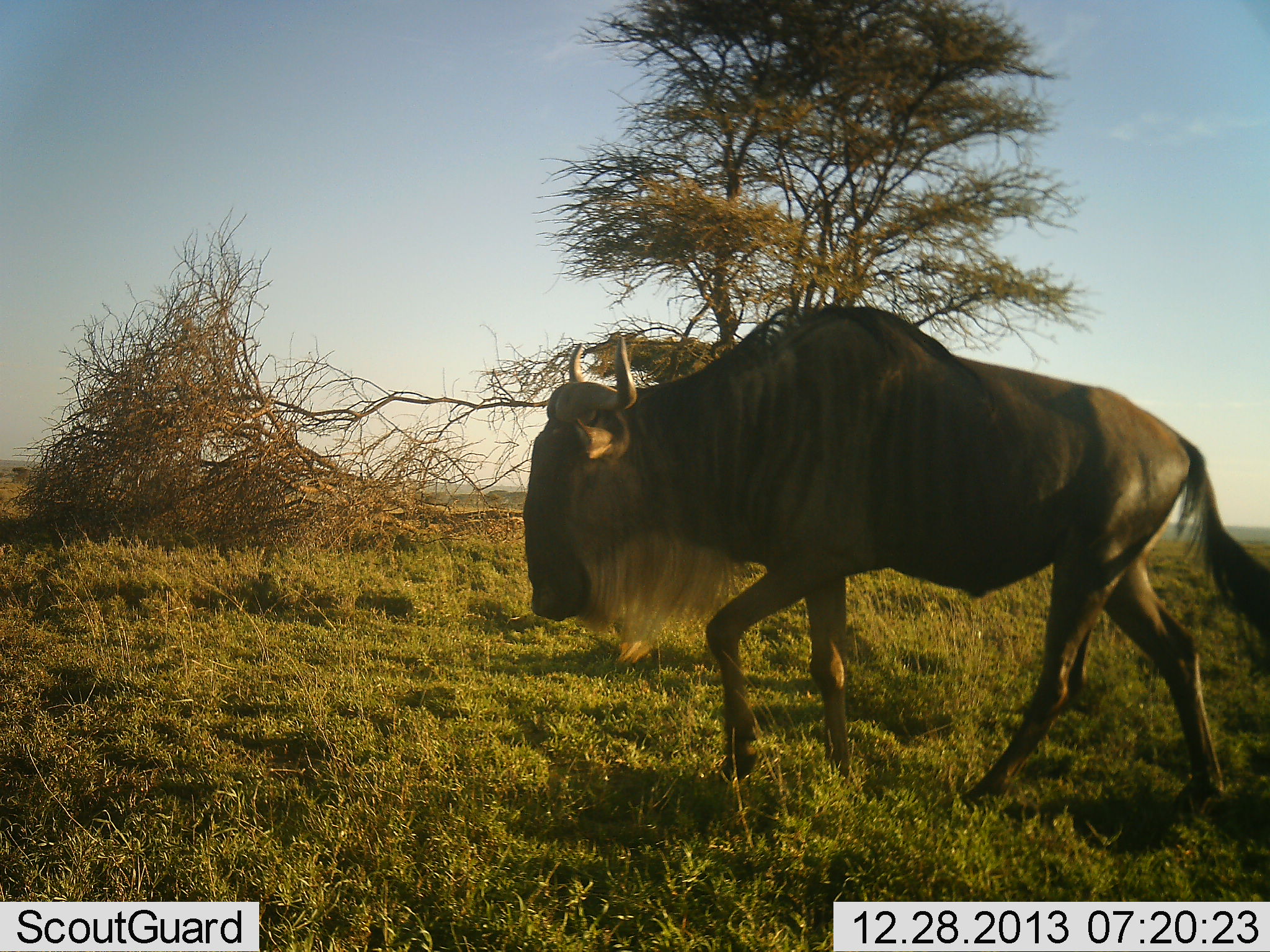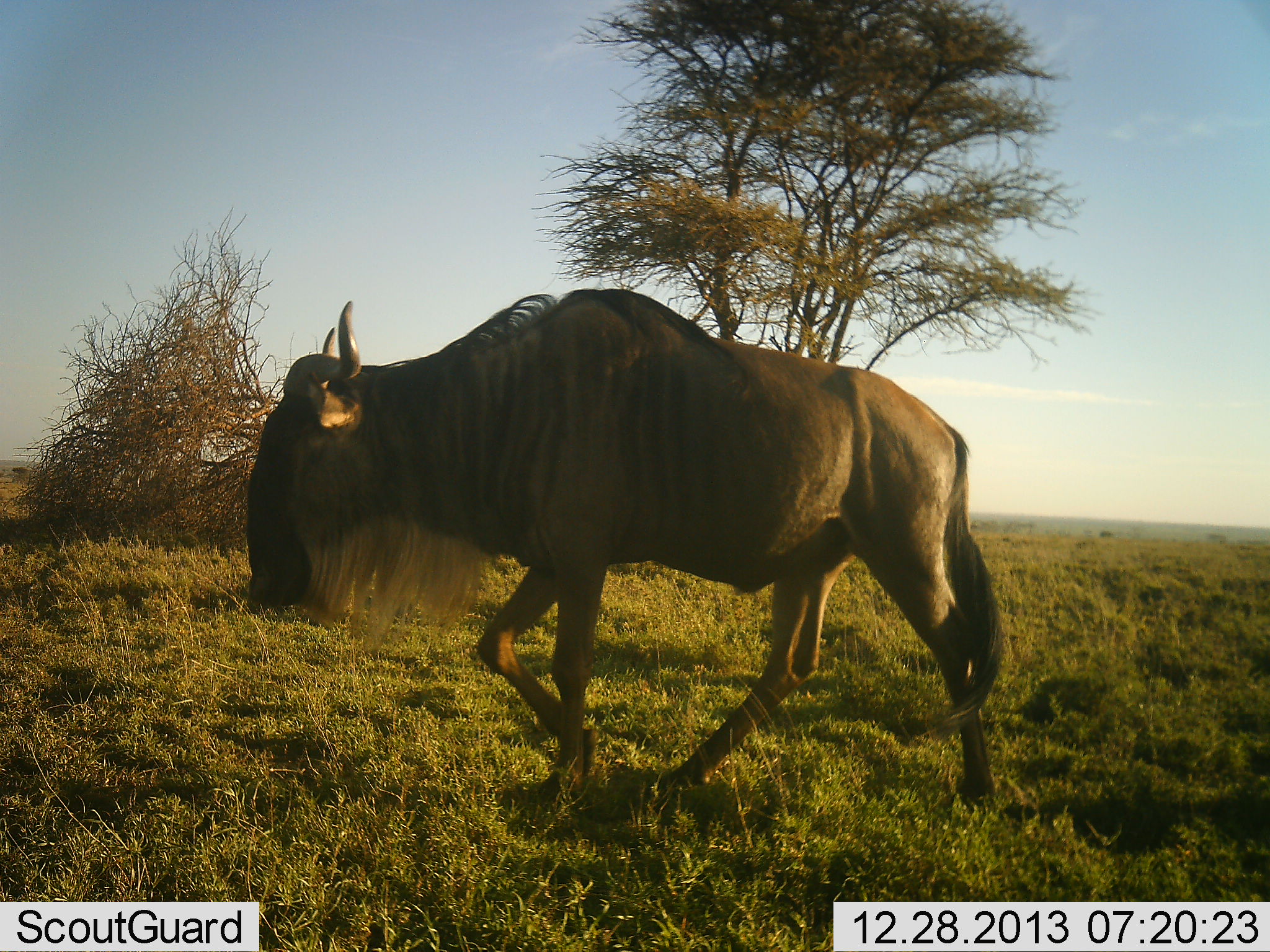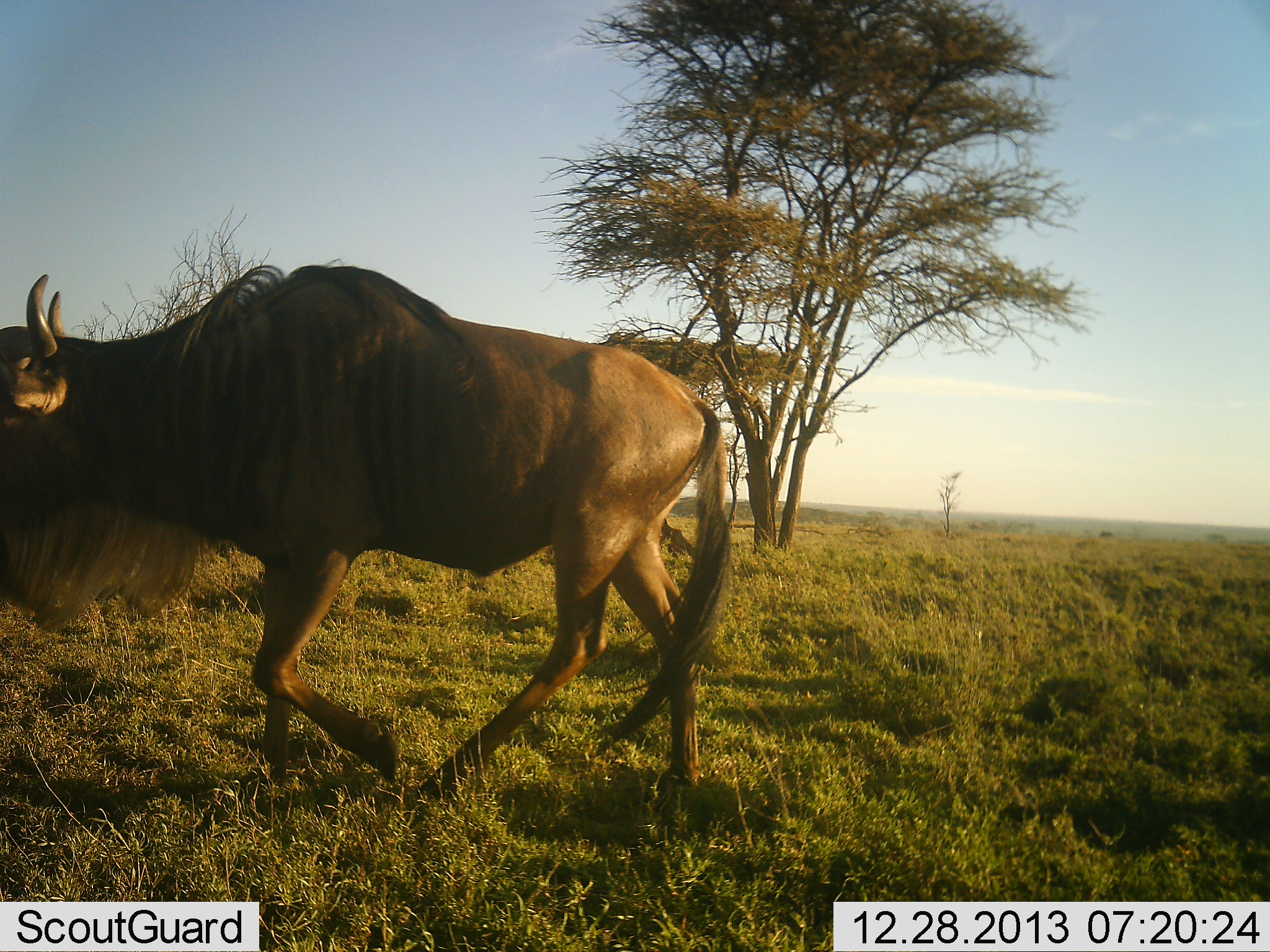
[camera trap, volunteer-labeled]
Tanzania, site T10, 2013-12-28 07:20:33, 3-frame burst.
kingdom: Animalia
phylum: Chordata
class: Mammalia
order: Artiodactyla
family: Bovidae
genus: Connochaetes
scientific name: Connochaetes taurinus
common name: blue wildebeest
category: wildebeest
Wildebeest (blue wildebeest) (Connochaetes taurinus), count 1. Behavior (volunteer vote fractions): standing 0%, resting 0%, moving 100%, interacting 0%. Young present (vote fraction): 0%. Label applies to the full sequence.